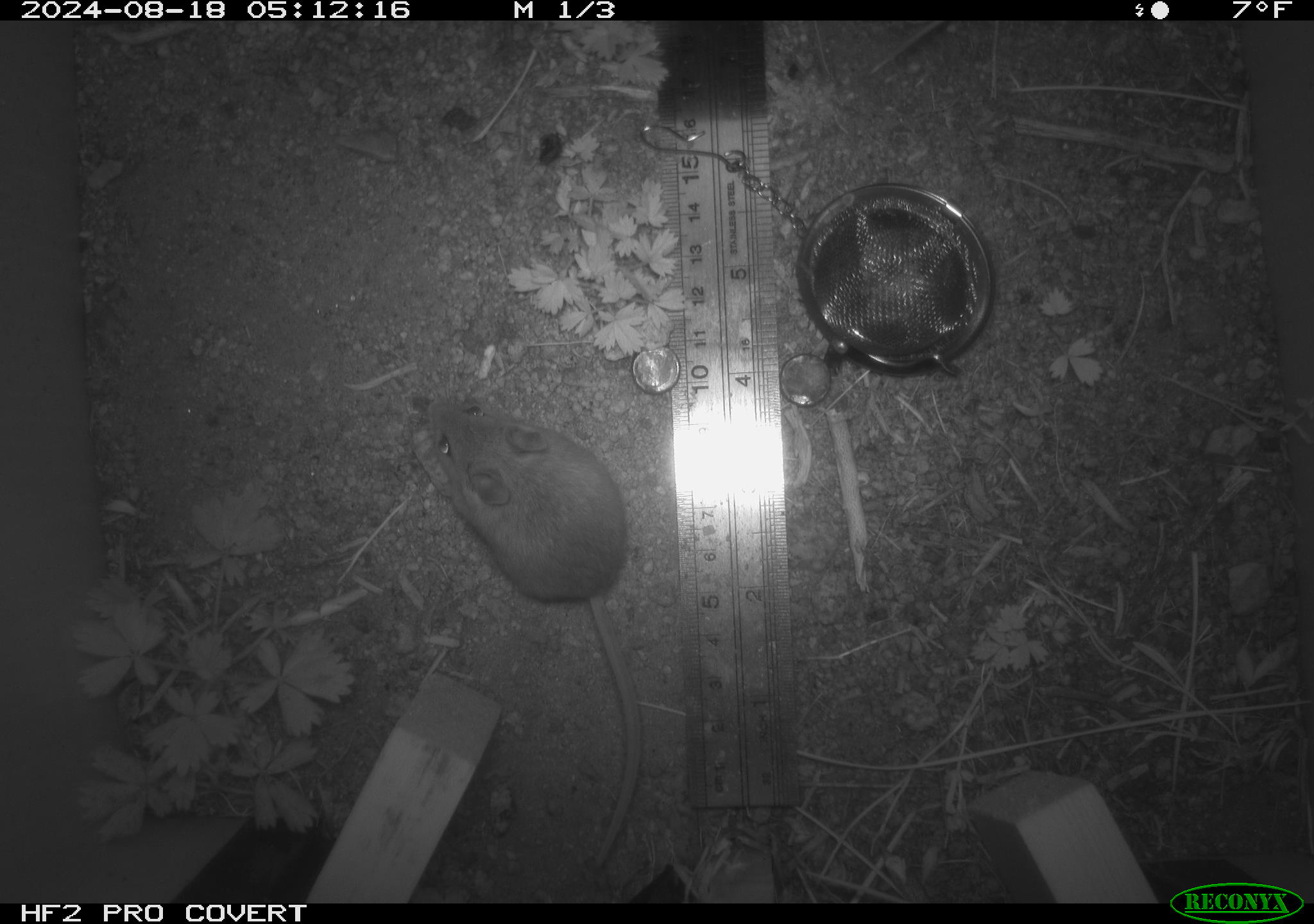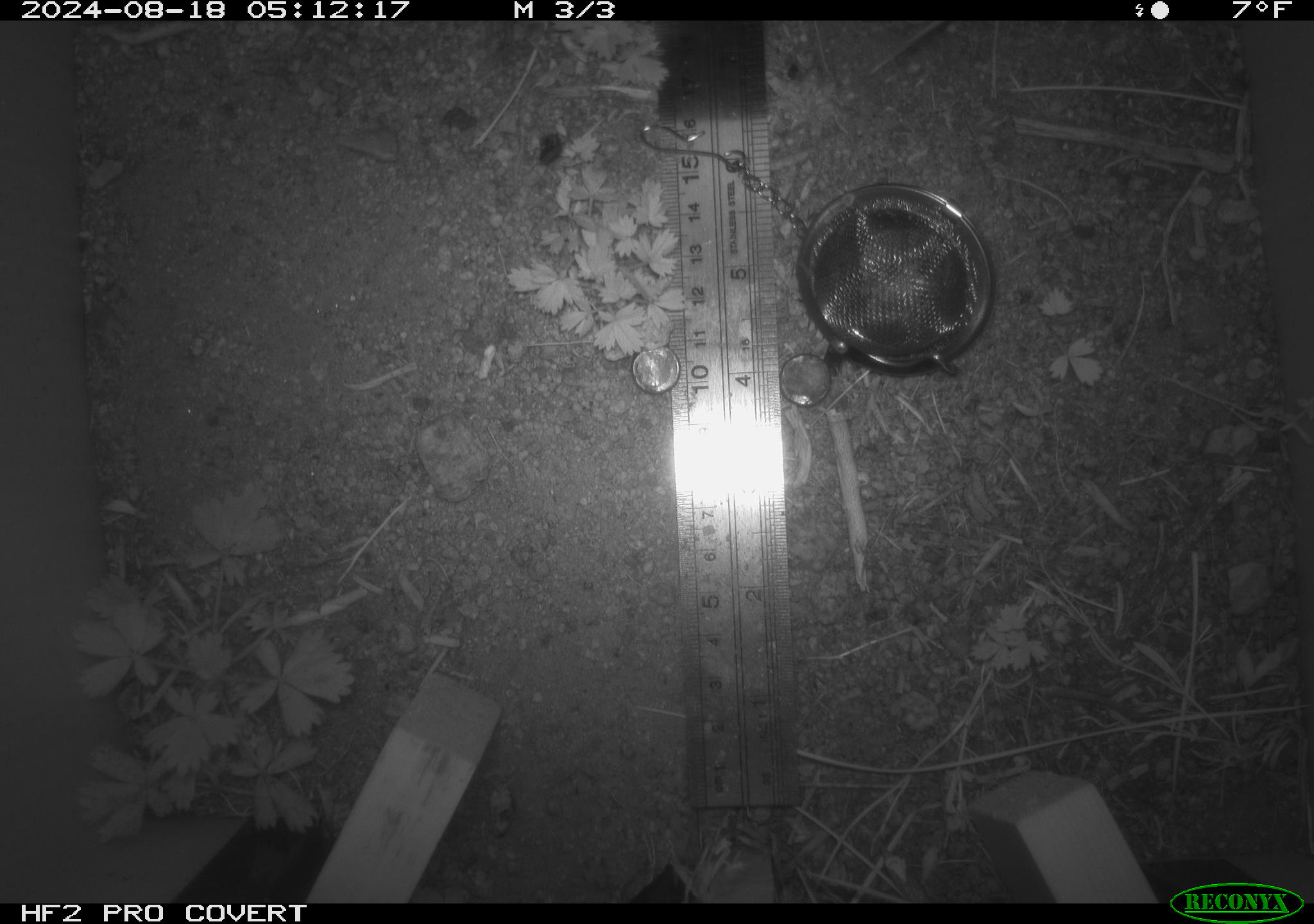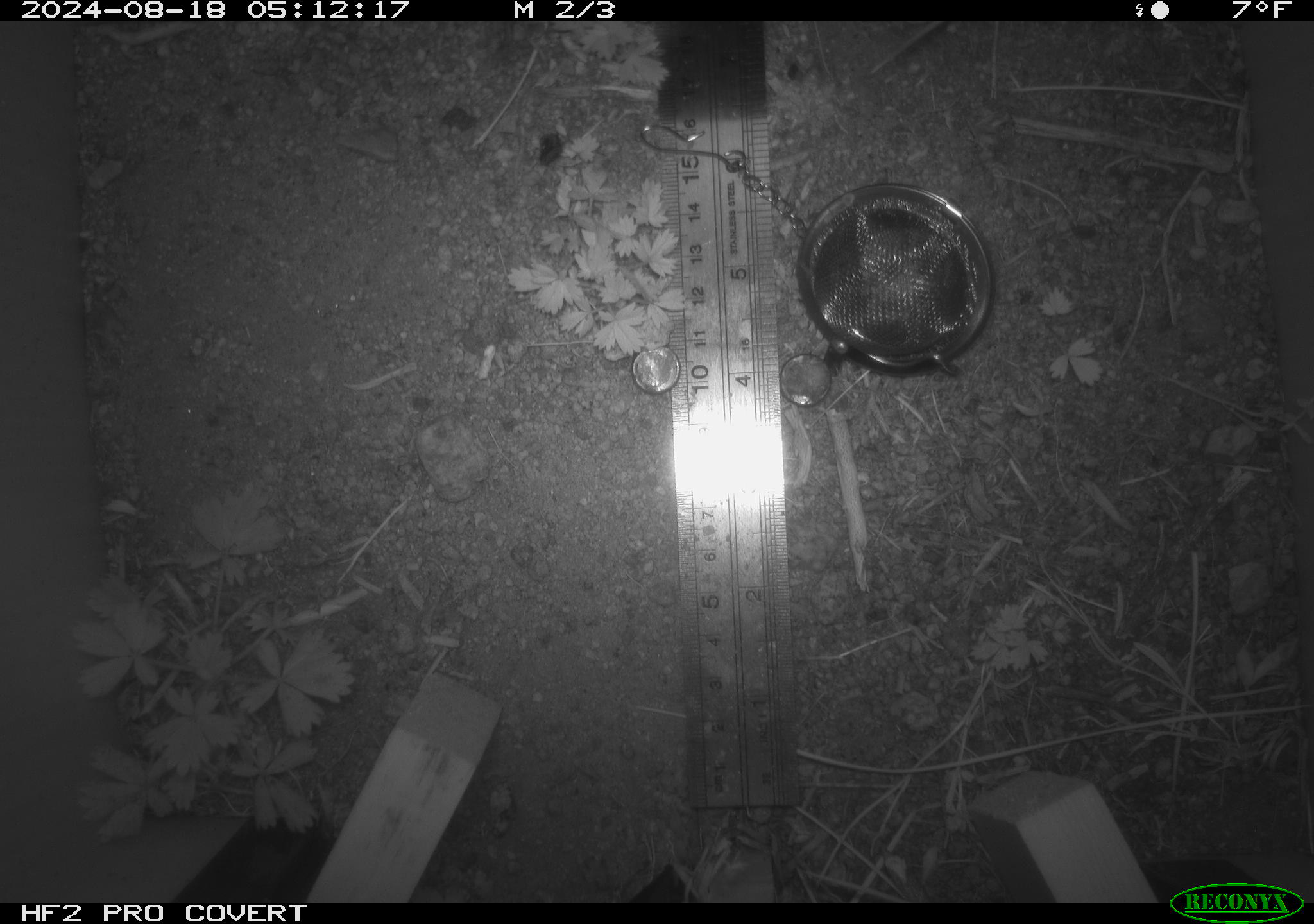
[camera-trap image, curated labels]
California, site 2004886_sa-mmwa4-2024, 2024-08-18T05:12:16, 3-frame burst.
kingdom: Animalia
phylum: Chordata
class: Mammalia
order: Rodentia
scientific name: Rodentia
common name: mouse species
Mouse species (Rodentia).